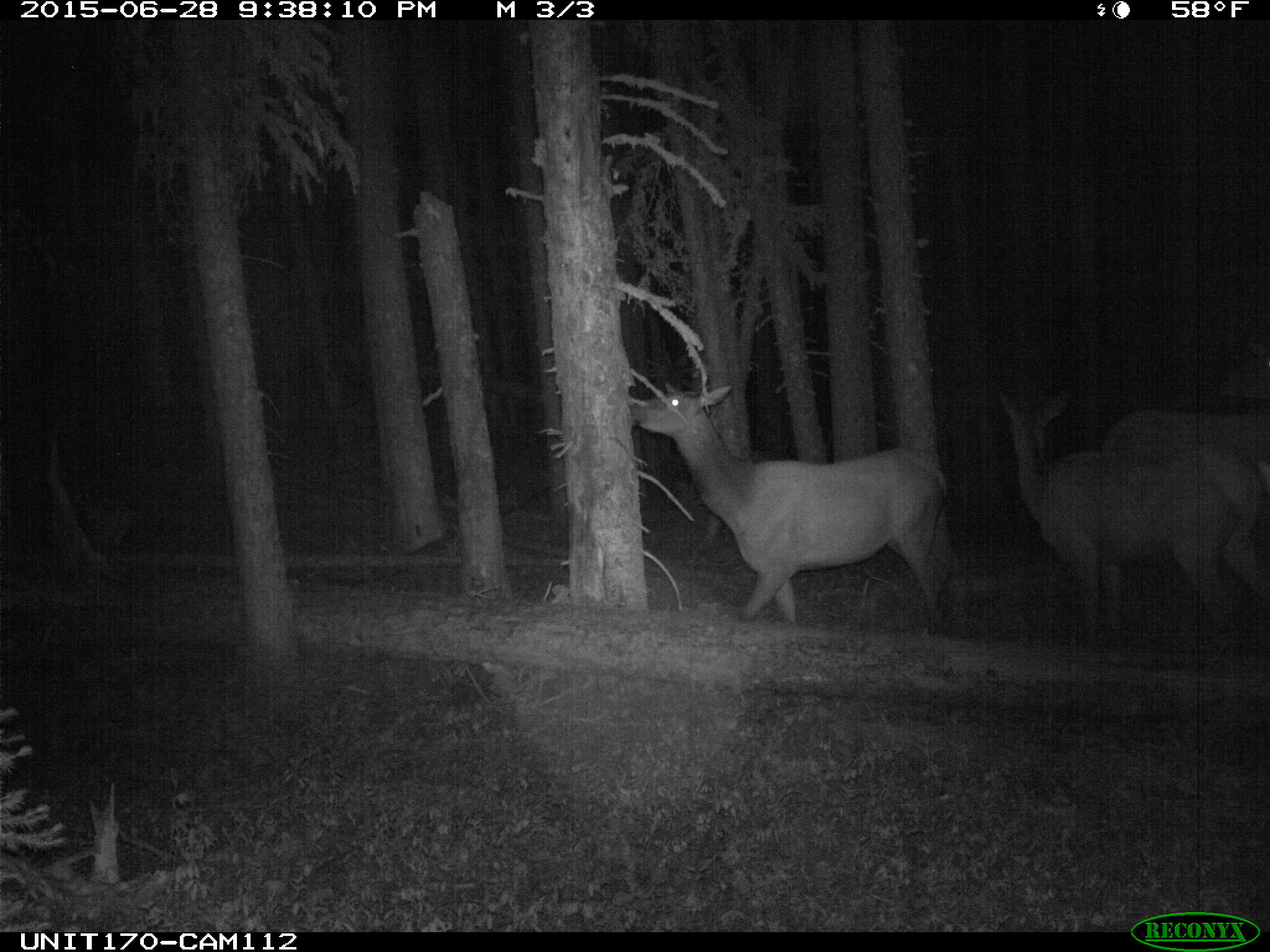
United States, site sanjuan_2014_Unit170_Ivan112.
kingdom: Animalia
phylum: Chordata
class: Mammalia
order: Artiodactyla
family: Cervidae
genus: Cervus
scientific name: Cervus elaphus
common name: red deer